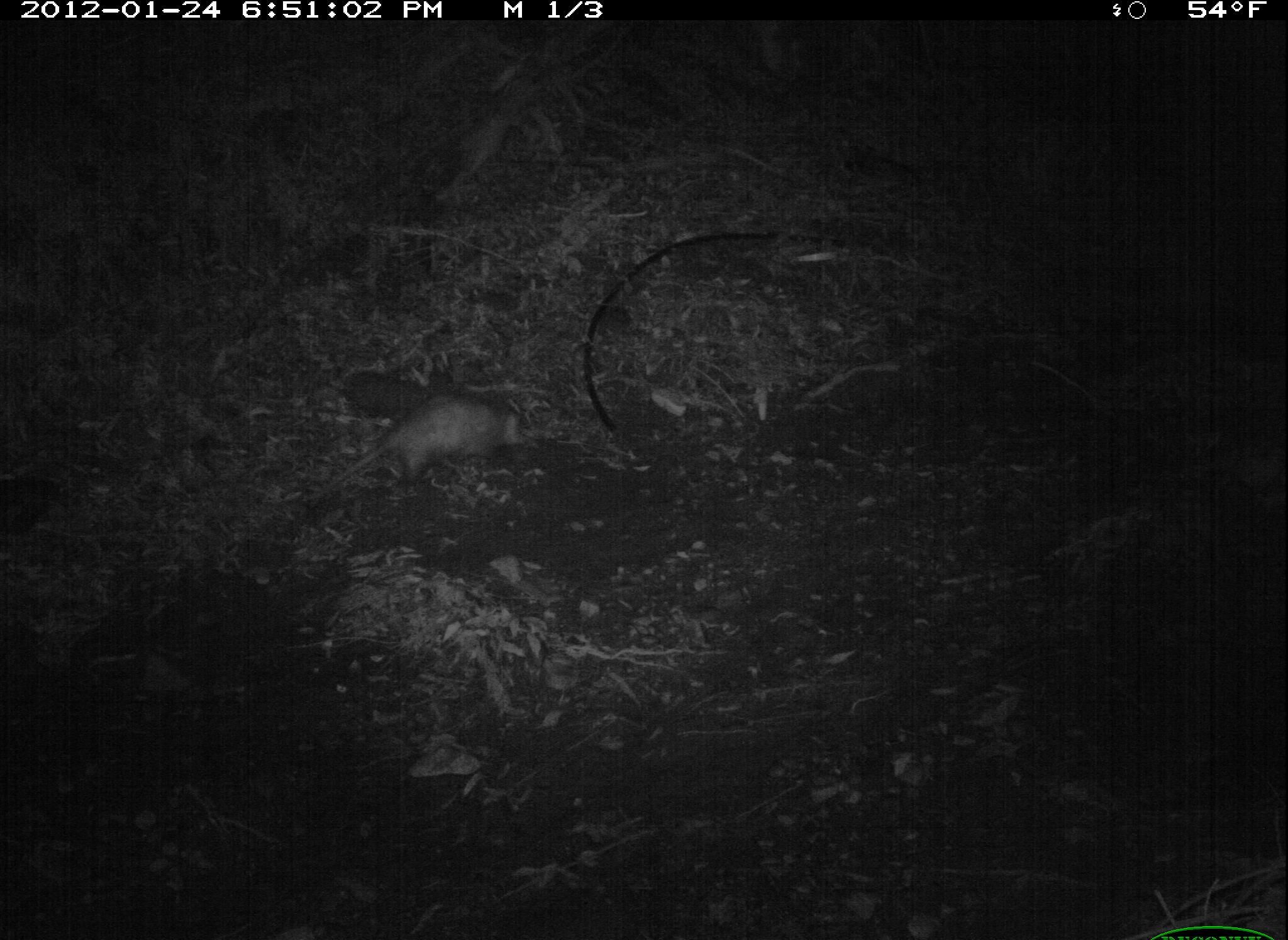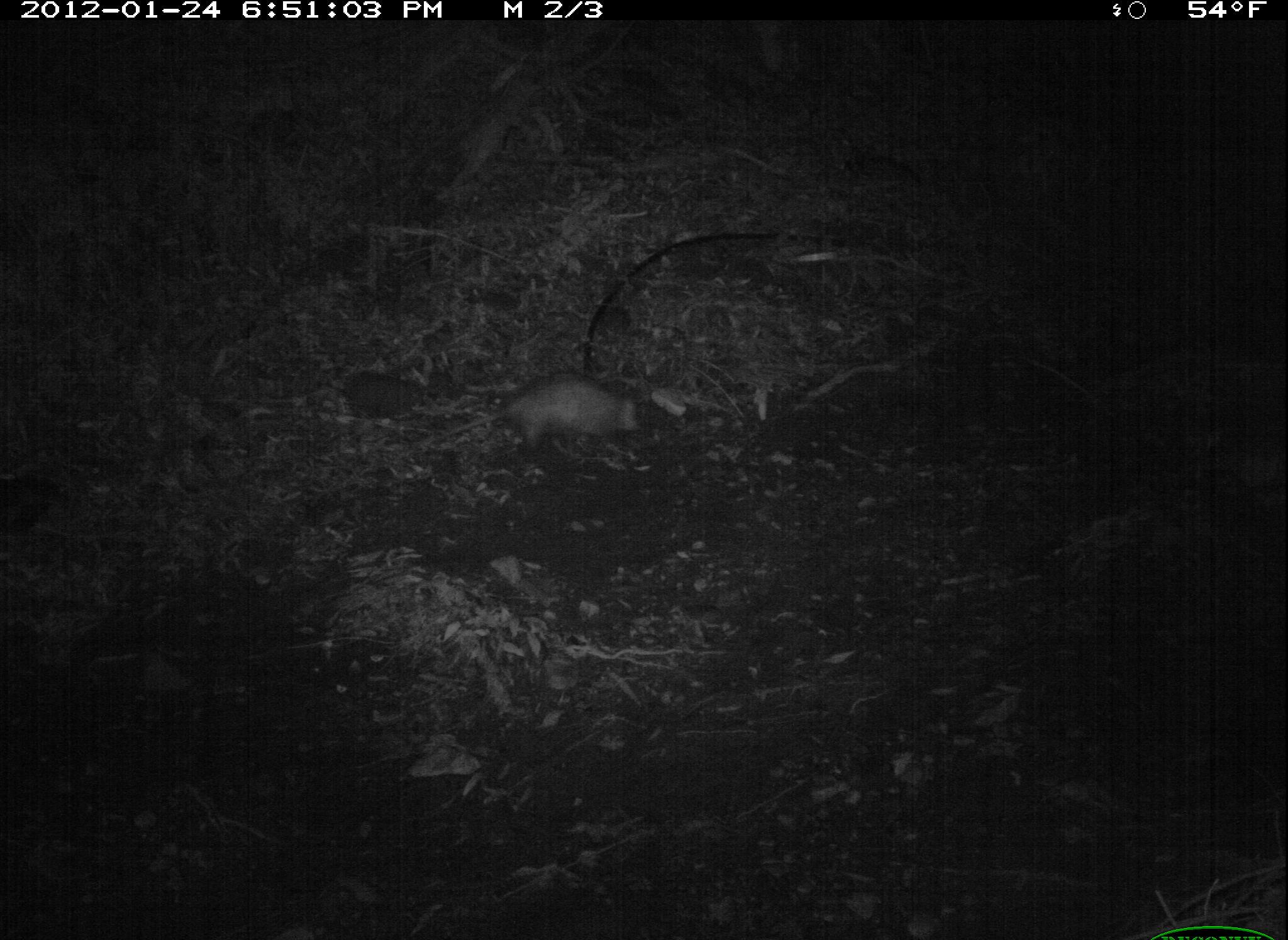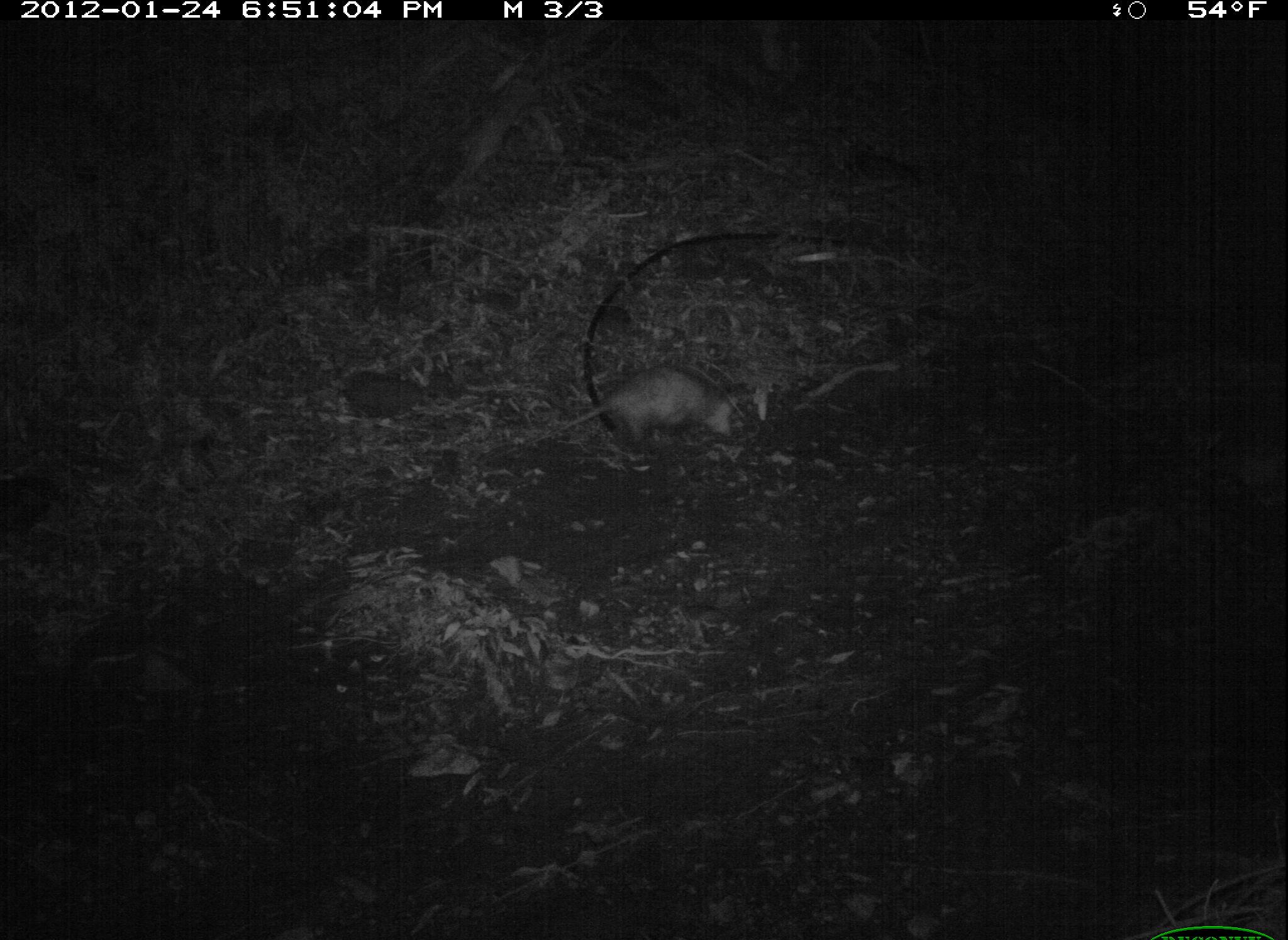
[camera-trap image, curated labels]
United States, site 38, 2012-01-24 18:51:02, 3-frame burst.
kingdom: Animalia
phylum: Chordata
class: Mammalia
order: Didelphimorphia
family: Didelphidae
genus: Didelphis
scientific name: Didelphis virginiana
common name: virginia opossum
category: opossum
Opossum (virginia opossum) (Didelphis virginiana).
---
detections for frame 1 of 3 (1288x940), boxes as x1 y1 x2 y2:
opossum: 306 383 538 503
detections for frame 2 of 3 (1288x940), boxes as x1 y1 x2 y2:
opossum: 388 379 702 482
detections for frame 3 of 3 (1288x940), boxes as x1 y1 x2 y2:
opossum: 546 351 762 469